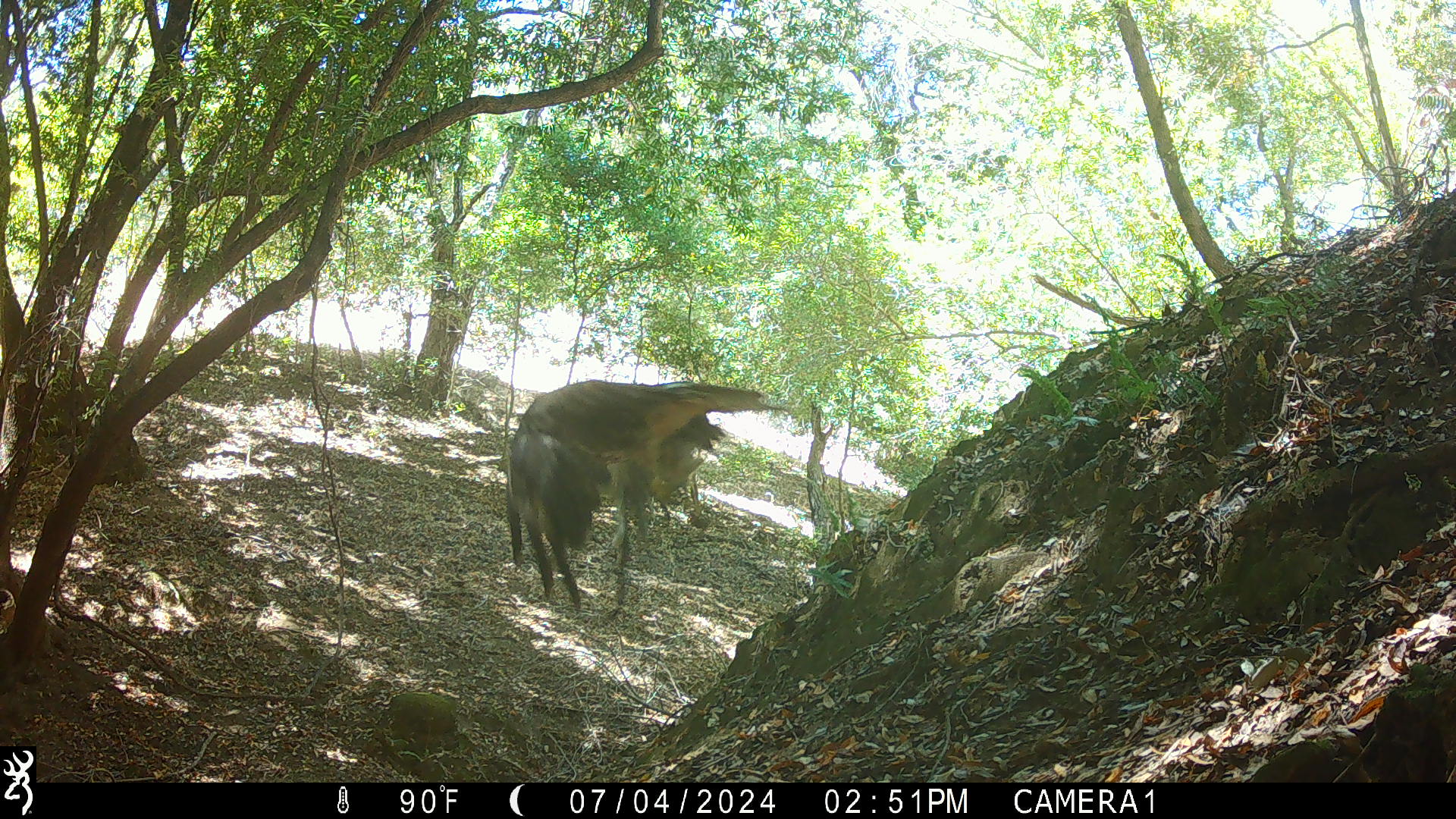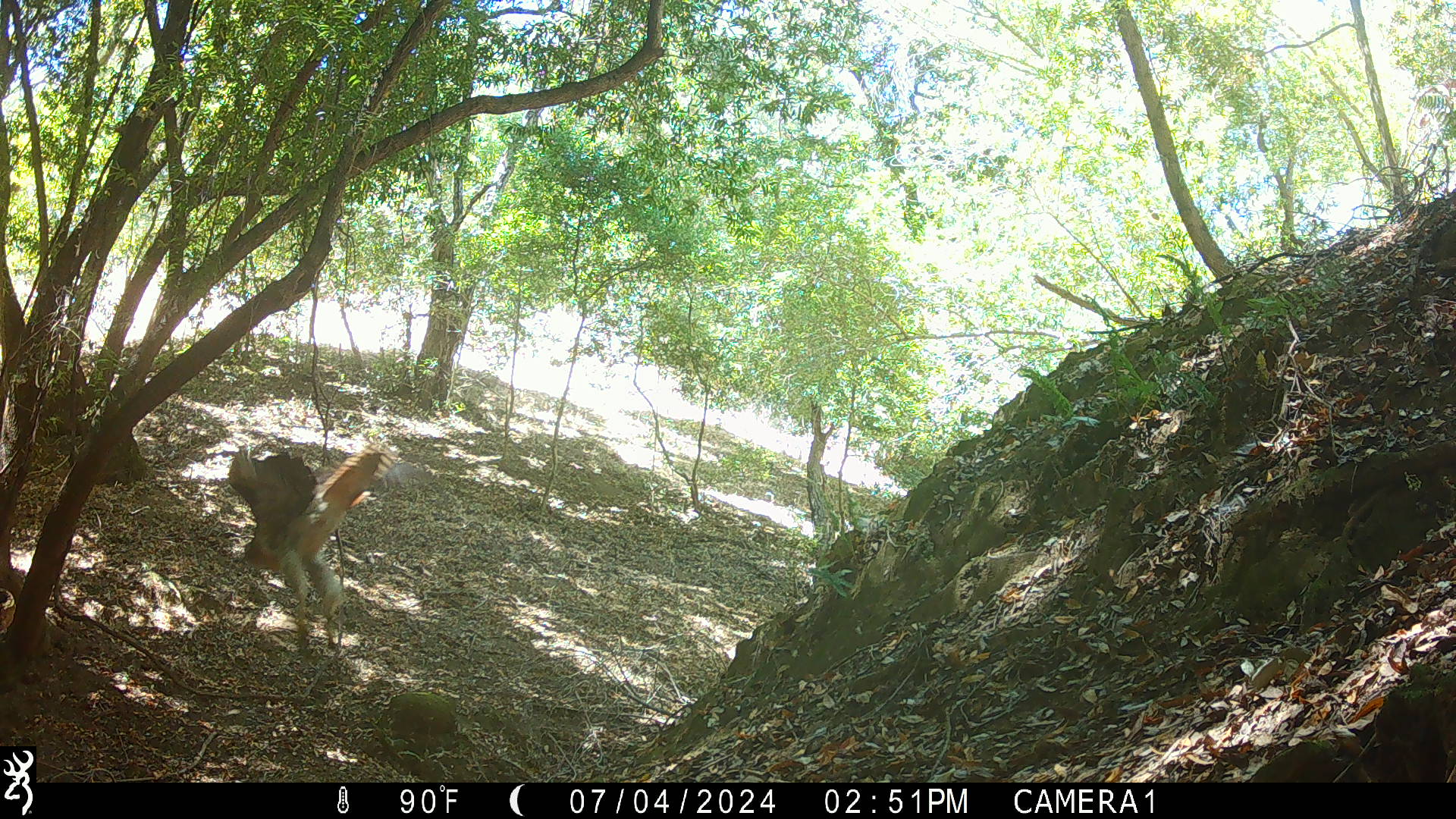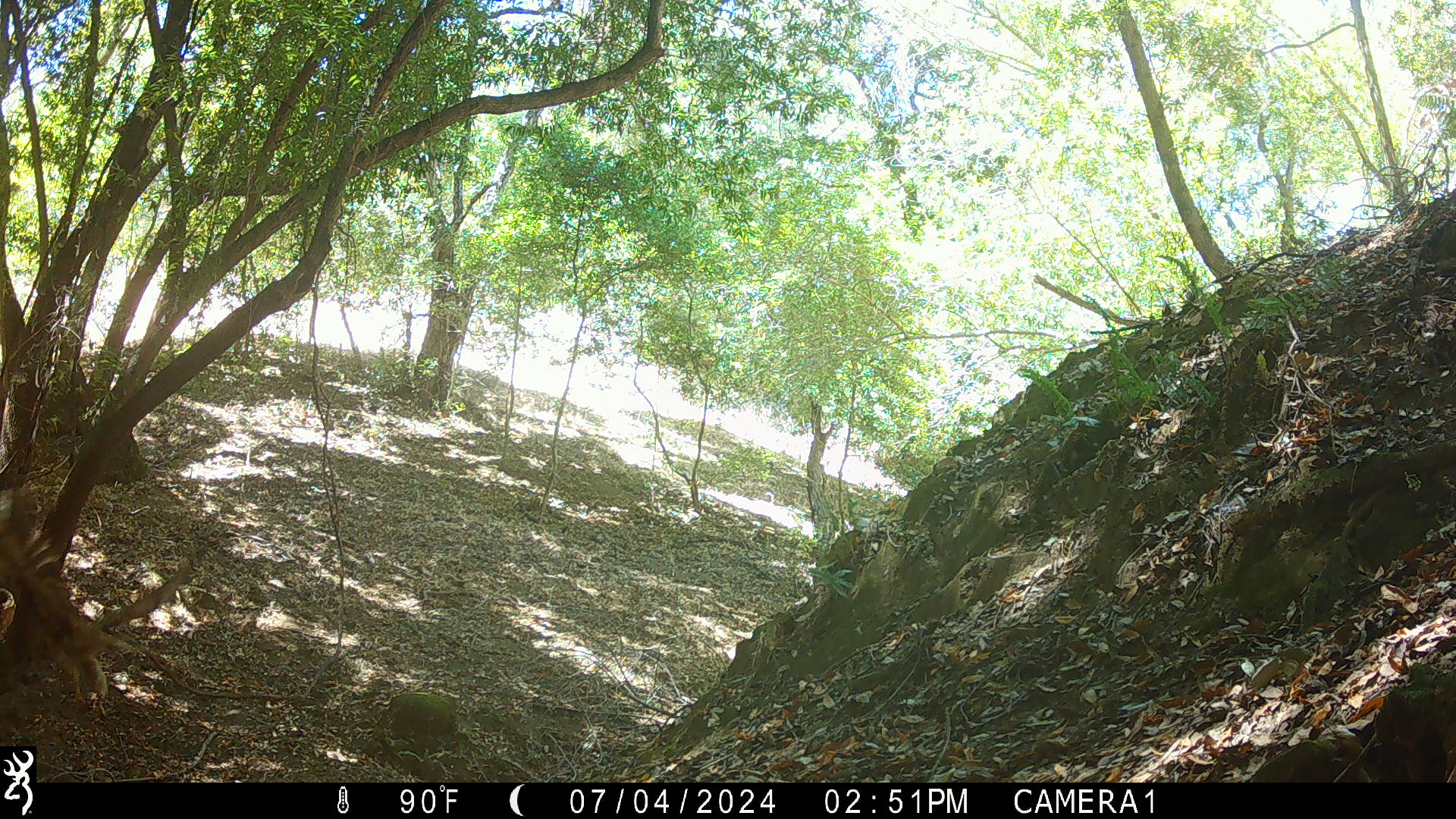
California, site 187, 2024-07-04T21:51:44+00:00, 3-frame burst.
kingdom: Animalia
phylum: Chordata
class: Aves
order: Accipitriformes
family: Accipitridae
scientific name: Accipitridae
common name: hawk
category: unknown hawk